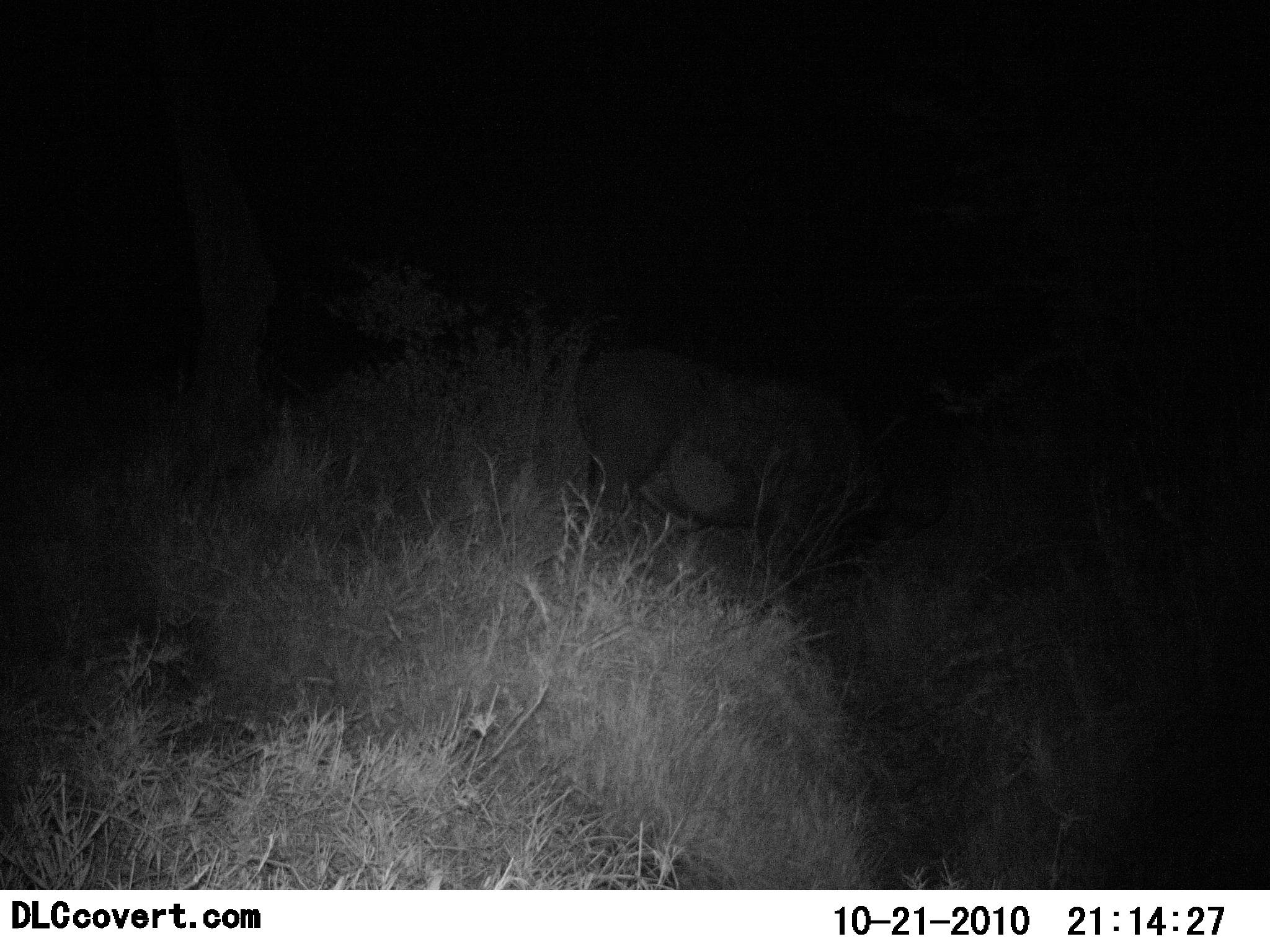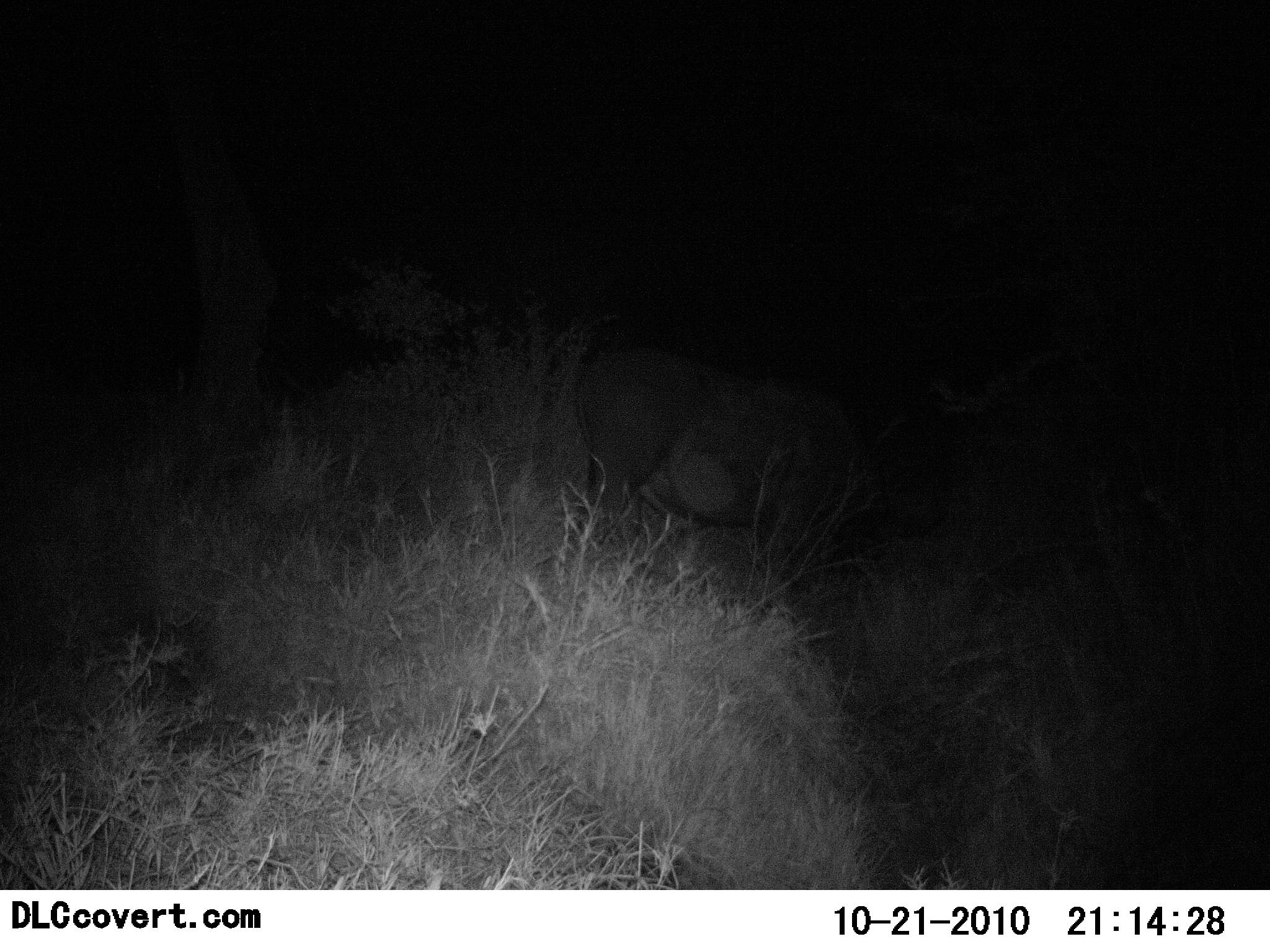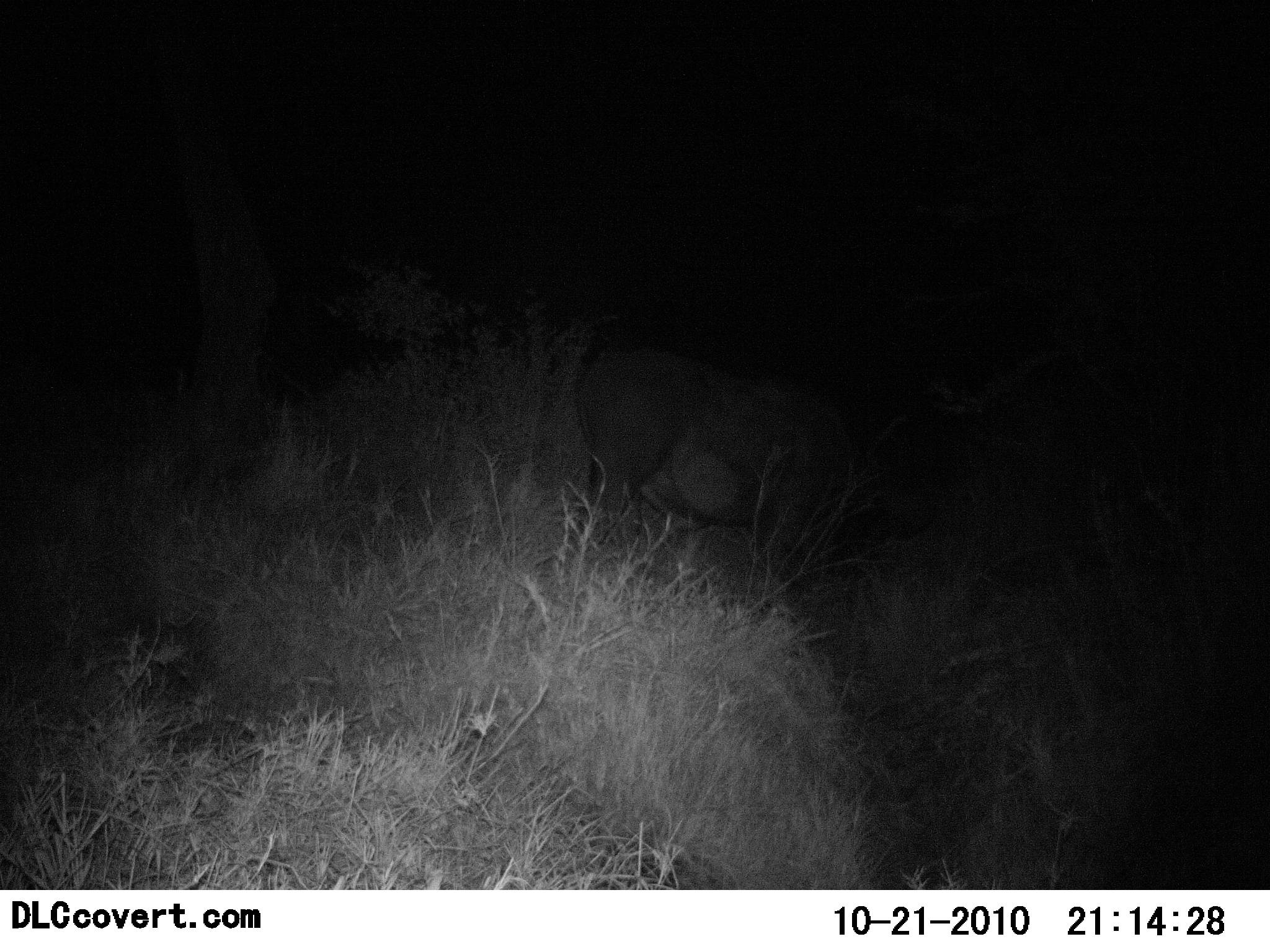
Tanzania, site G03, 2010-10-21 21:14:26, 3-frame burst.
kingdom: Animalia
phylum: Chordata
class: Mammalia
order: Artiodactyla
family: Bovidae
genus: Syncerus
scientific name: Syncerus caffer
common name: cape buffalo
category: buffalo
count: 1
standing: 100%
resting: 0%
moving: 0%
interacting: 0%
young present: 0%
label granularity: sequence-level